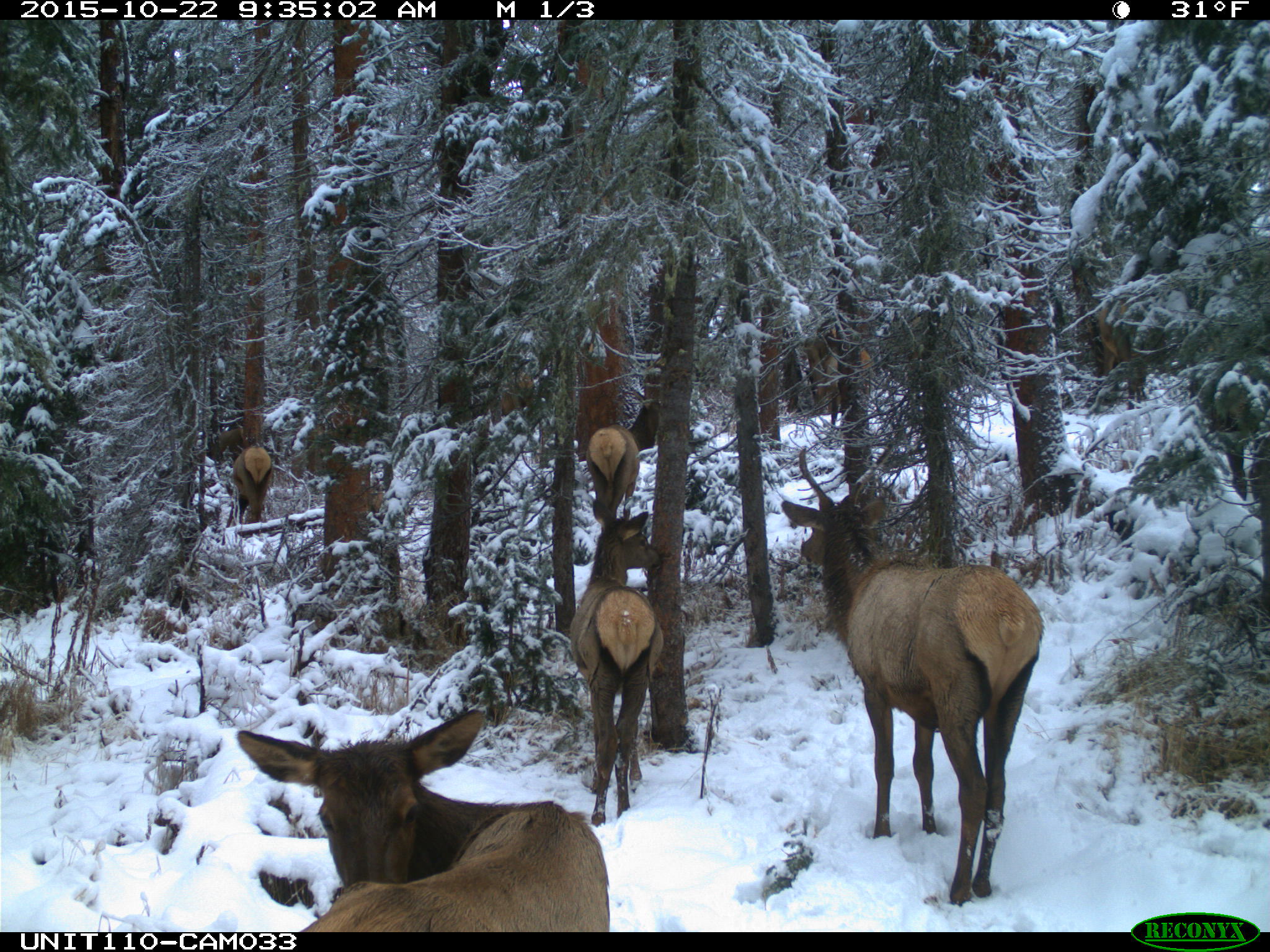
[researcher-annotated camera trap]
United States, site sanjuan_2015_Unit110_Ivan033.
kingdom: Animalia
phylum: Chordata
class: Mammalia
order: Artiodactyla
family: Cervidae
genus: Cervus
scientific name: Cervus elaphus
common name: red deer